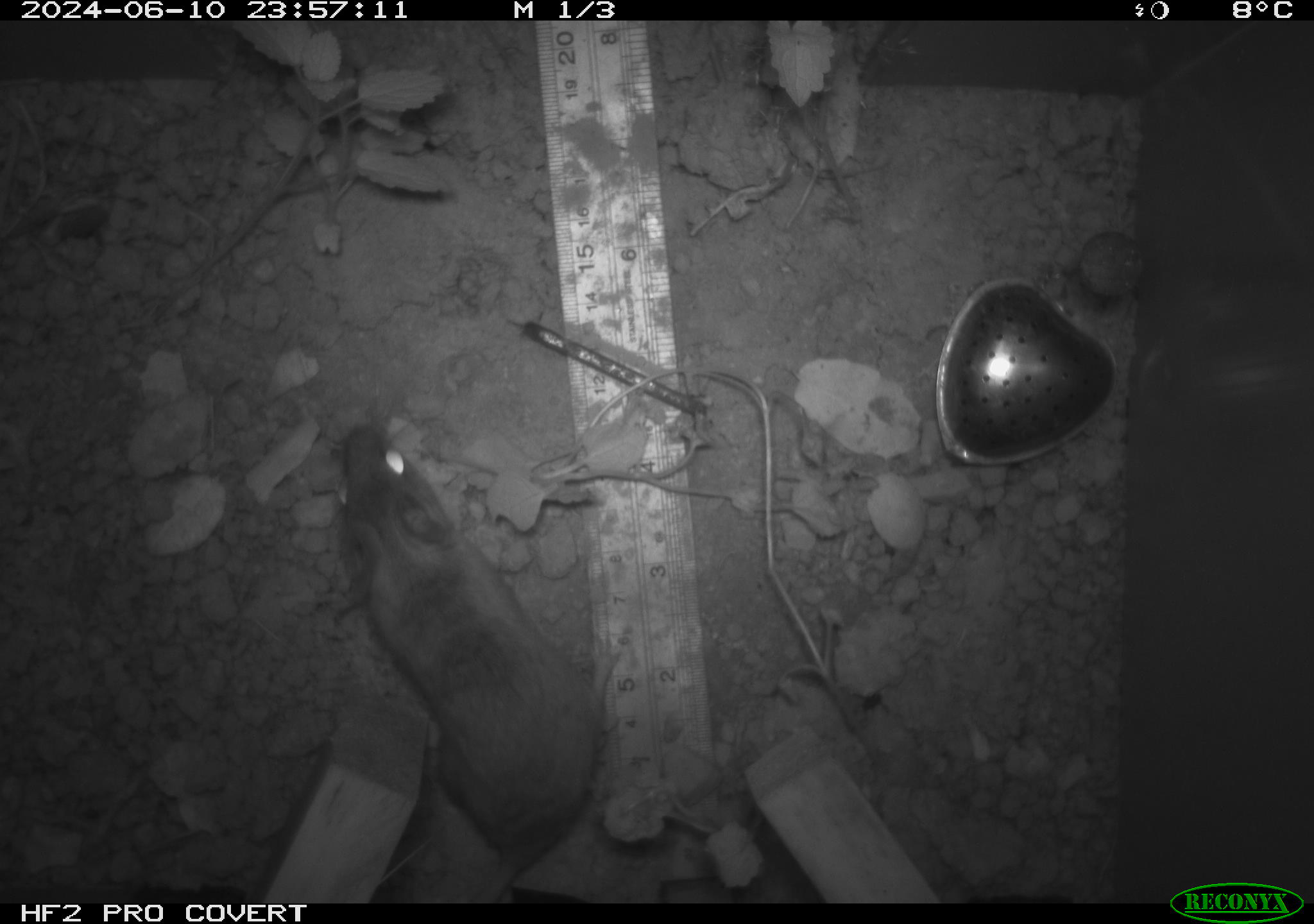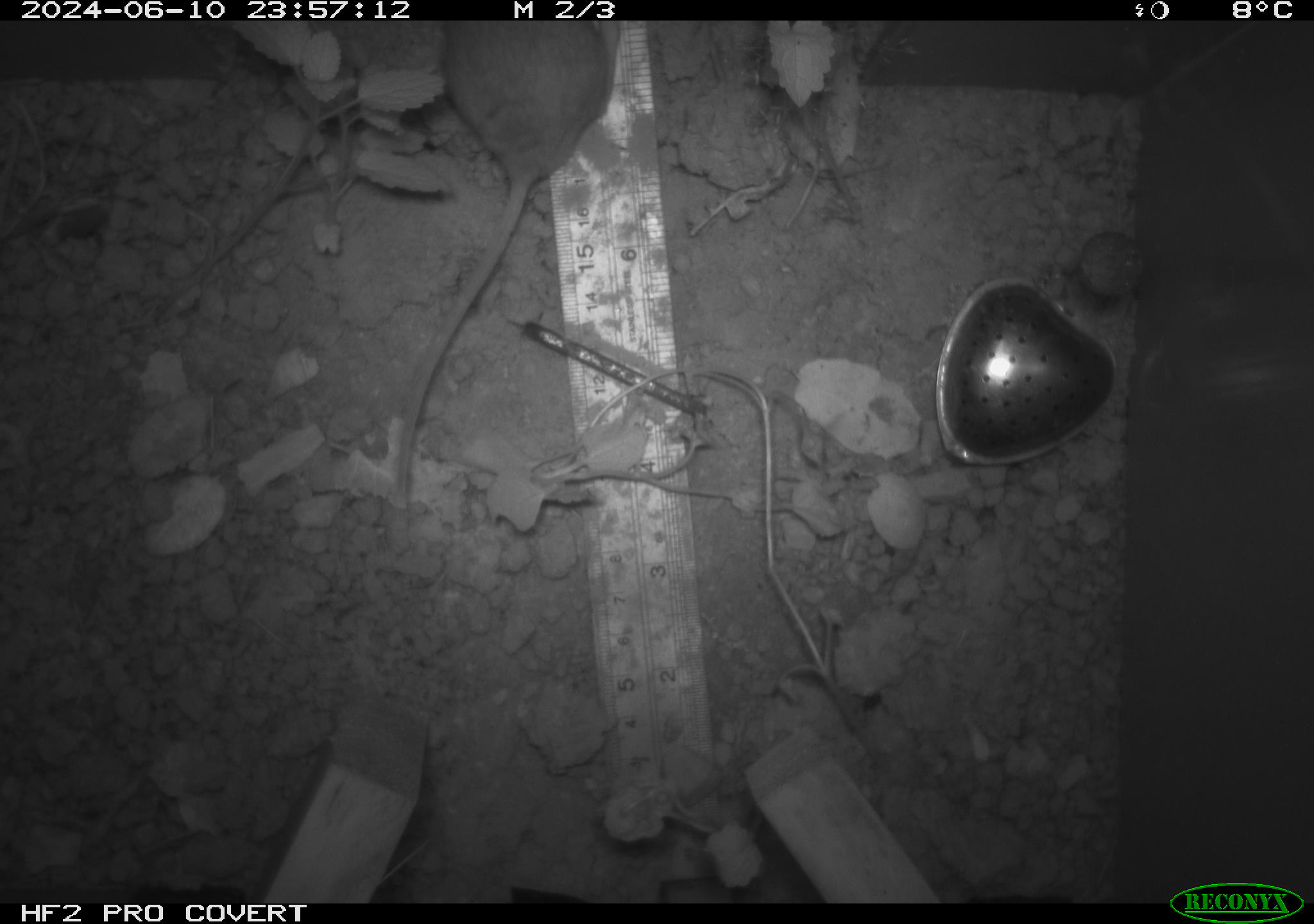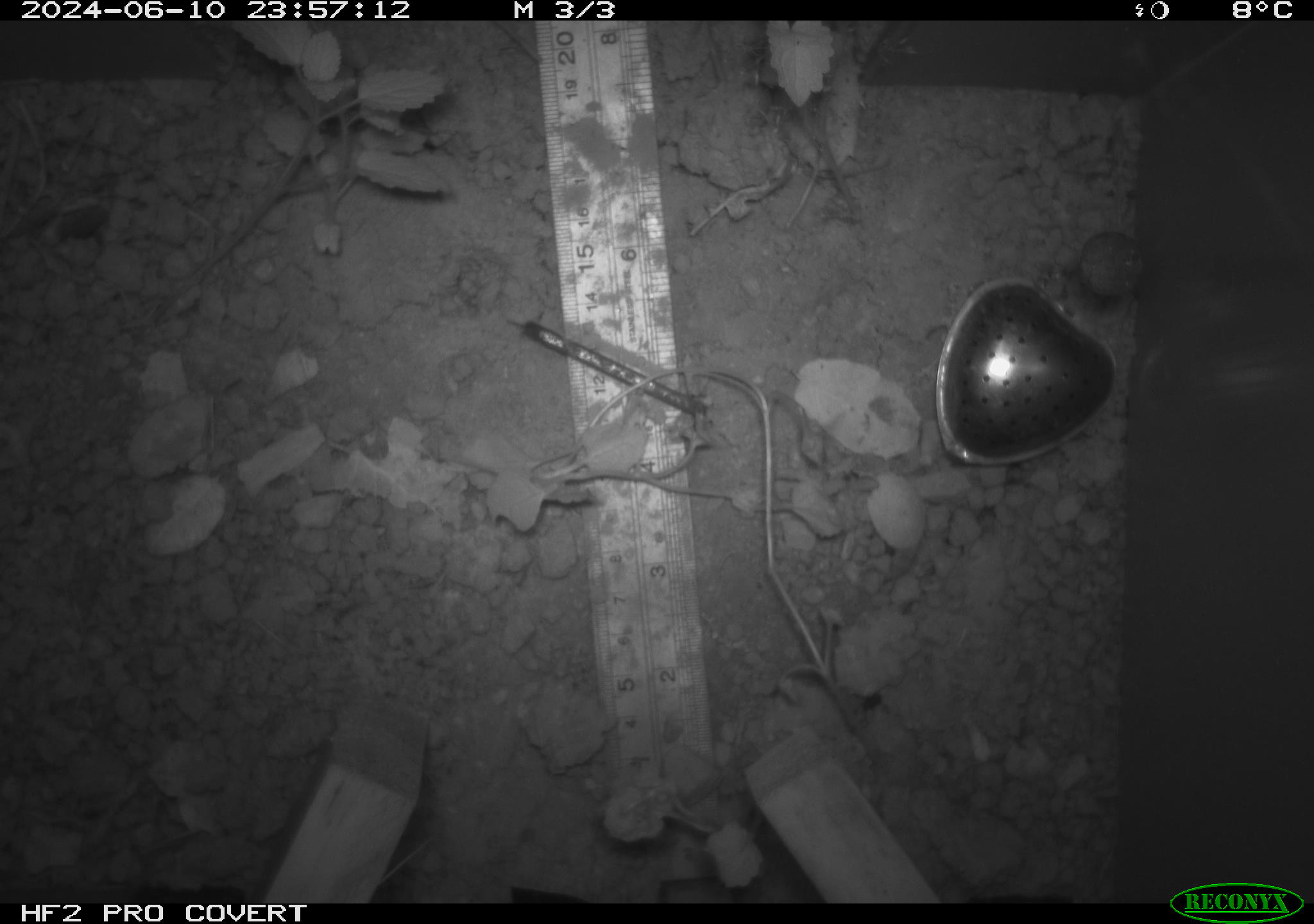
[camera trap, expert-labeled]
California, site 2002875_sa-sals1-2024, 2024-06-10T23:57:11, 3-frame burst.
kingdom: Animalia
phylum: Chordata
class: Mammalia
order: Rodentia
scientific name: Rodentia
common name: rodent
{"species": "rodent (Rodentia)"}